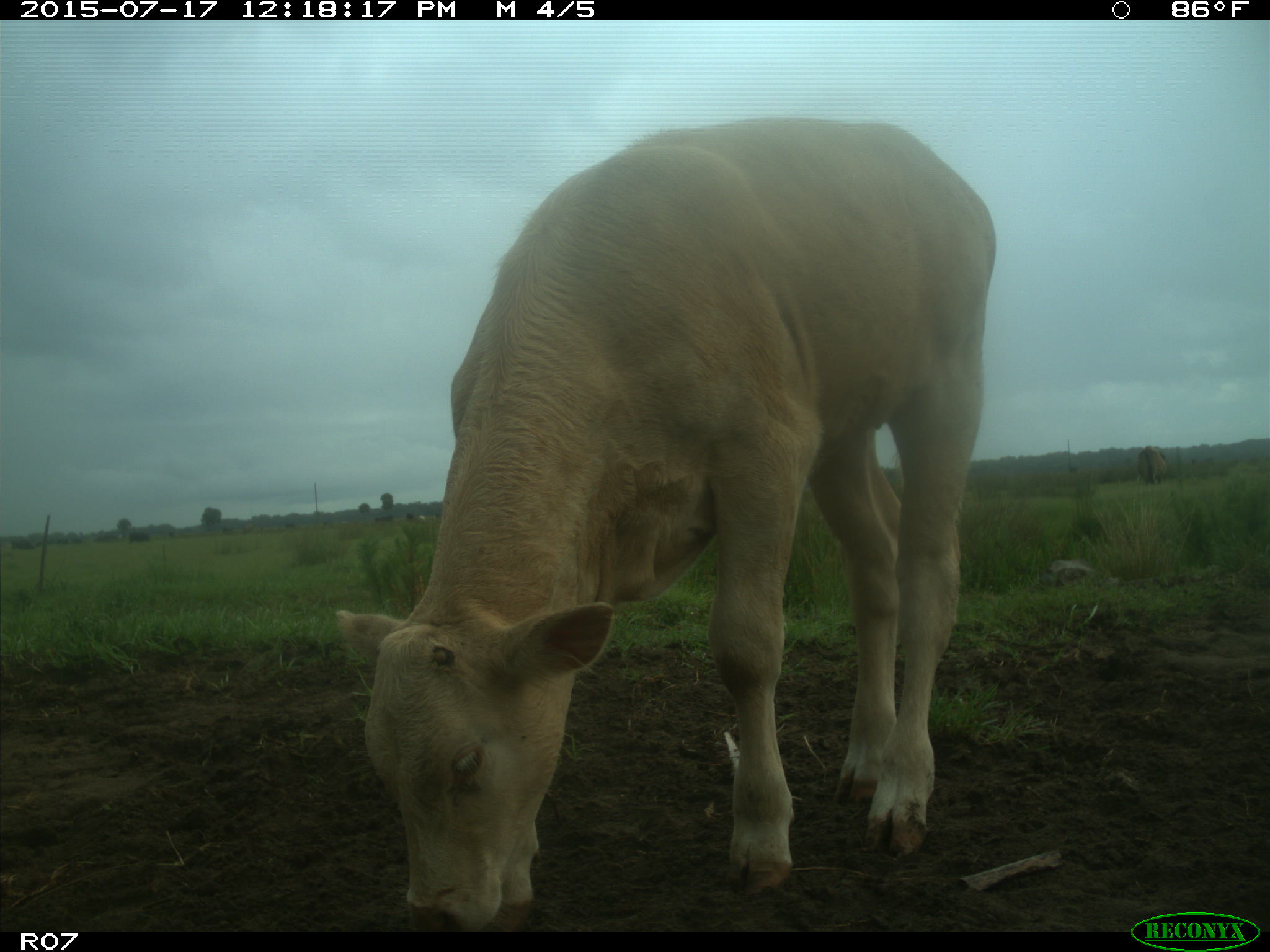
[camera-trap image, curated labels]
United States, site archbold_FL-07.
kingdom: Animalia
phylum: Chordata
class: Mammalia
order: Artiodactyla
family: Bovidae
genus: Bos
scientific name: Bos taurus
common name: domestic cow